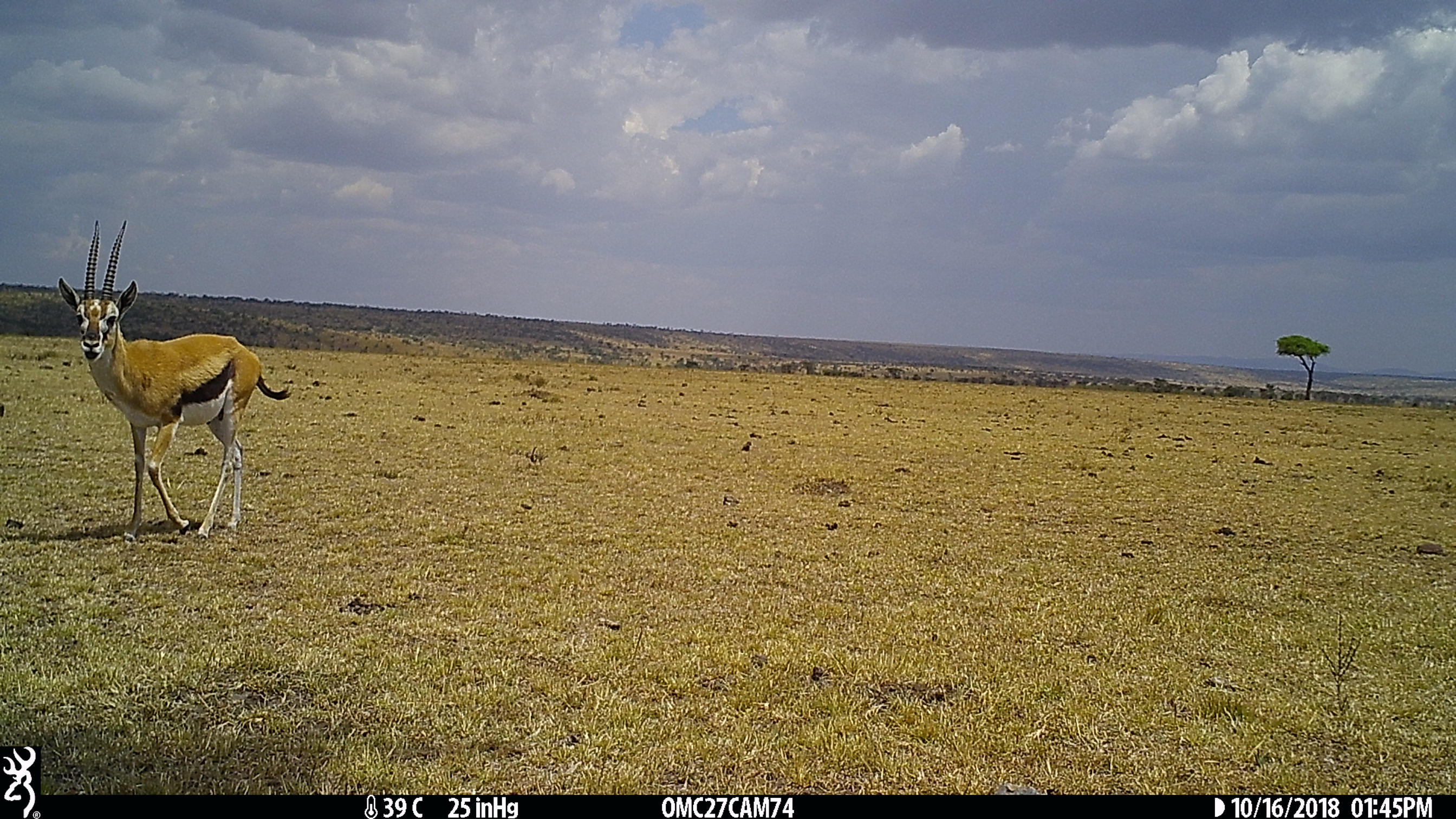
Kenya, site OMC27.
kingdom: Animalia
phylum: Chordata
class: Mammalia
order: Artiodactyla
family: Bovidae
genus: Eudorcas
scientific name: Eudorcas thomsonii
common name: thomon's gazelle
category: gazelle thomsons